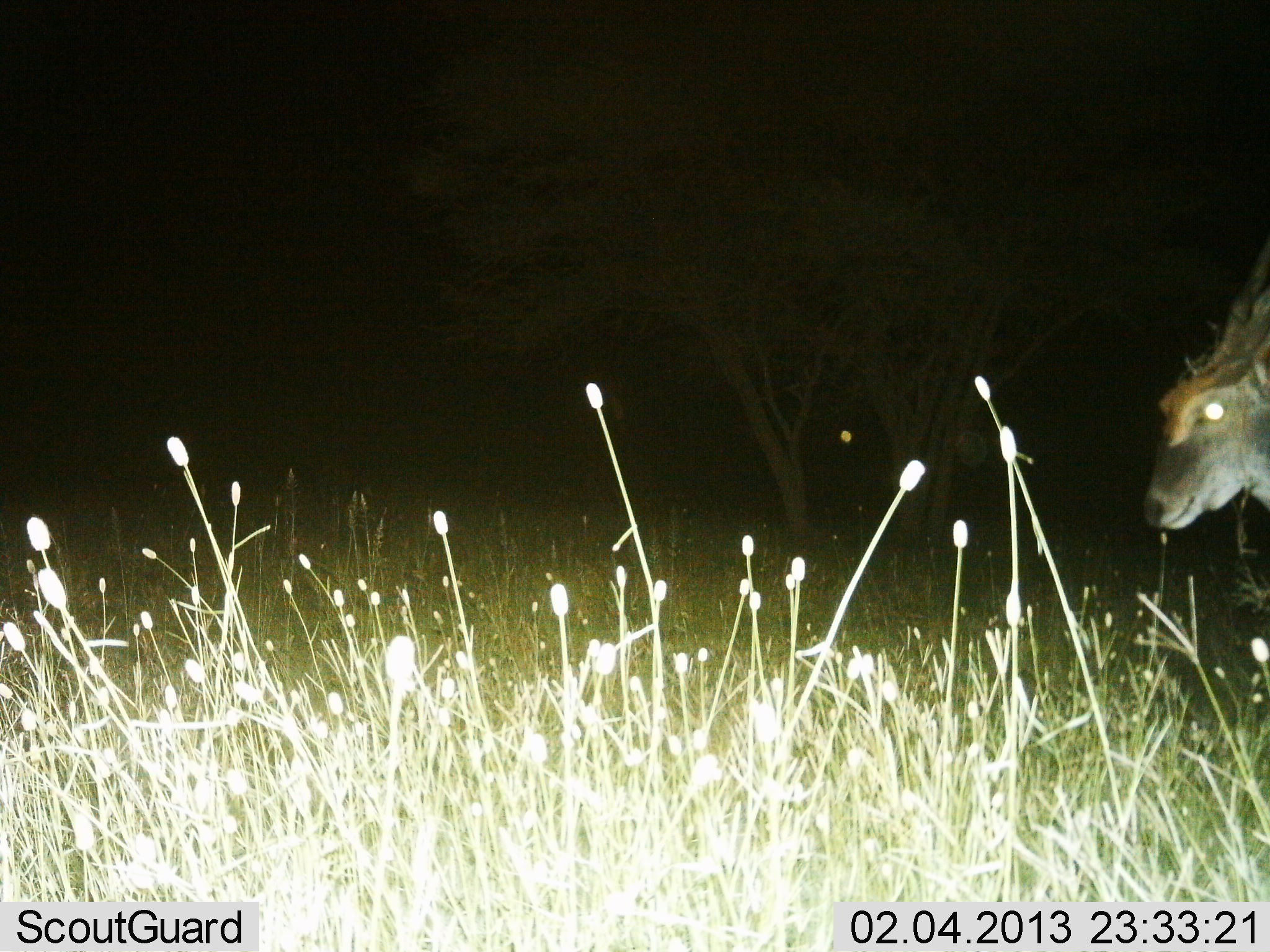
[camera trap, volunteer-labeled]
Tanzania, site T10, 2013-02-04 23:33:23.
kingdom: Animalia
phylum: Chordata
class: Mammalia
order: Artiodactyla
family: Bovidae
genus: Tragelaphus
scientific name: Tragelaphus oryx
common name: eland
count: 1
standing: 94%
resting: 0%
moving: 6%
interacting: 0%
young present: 0%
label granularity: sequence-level